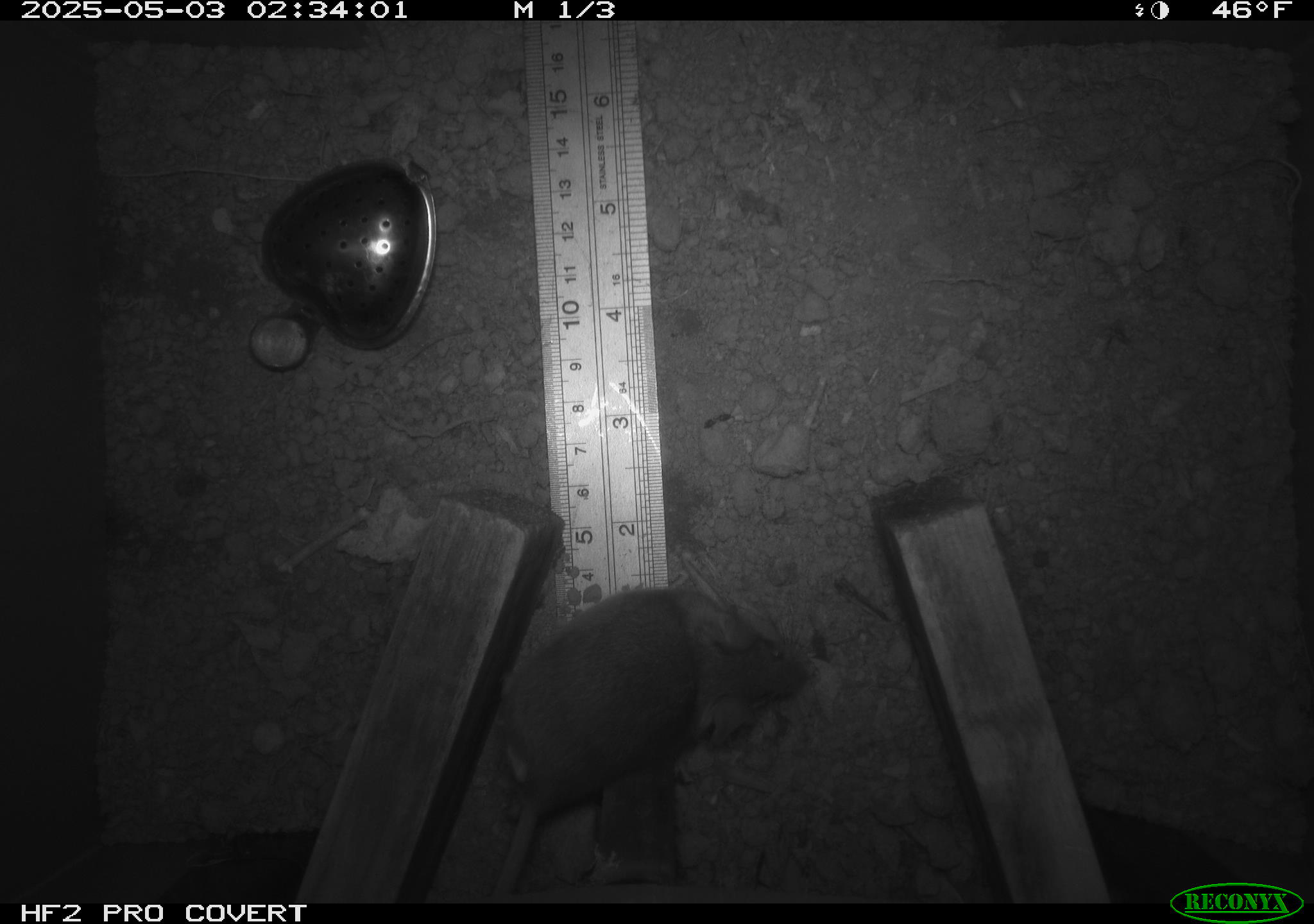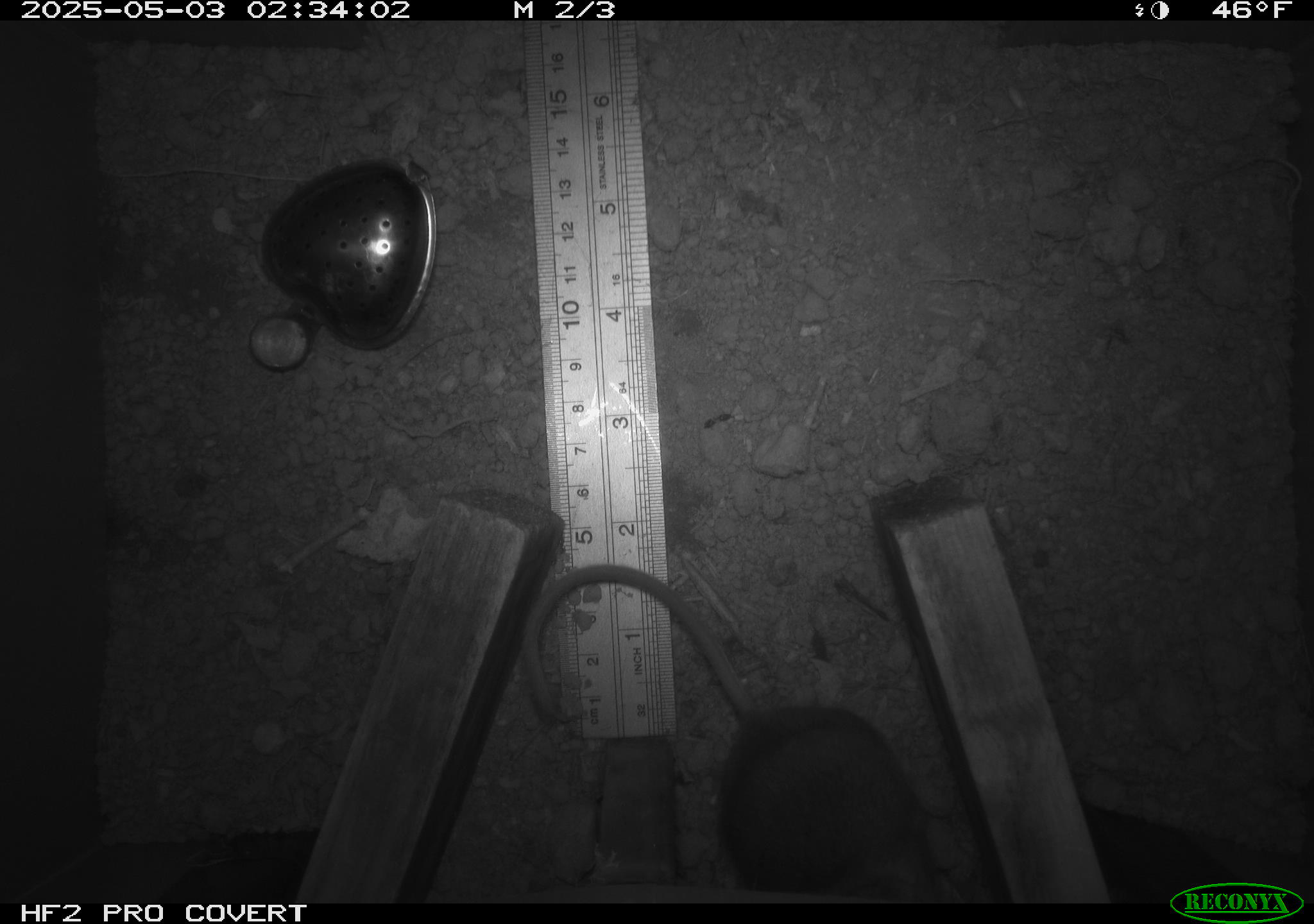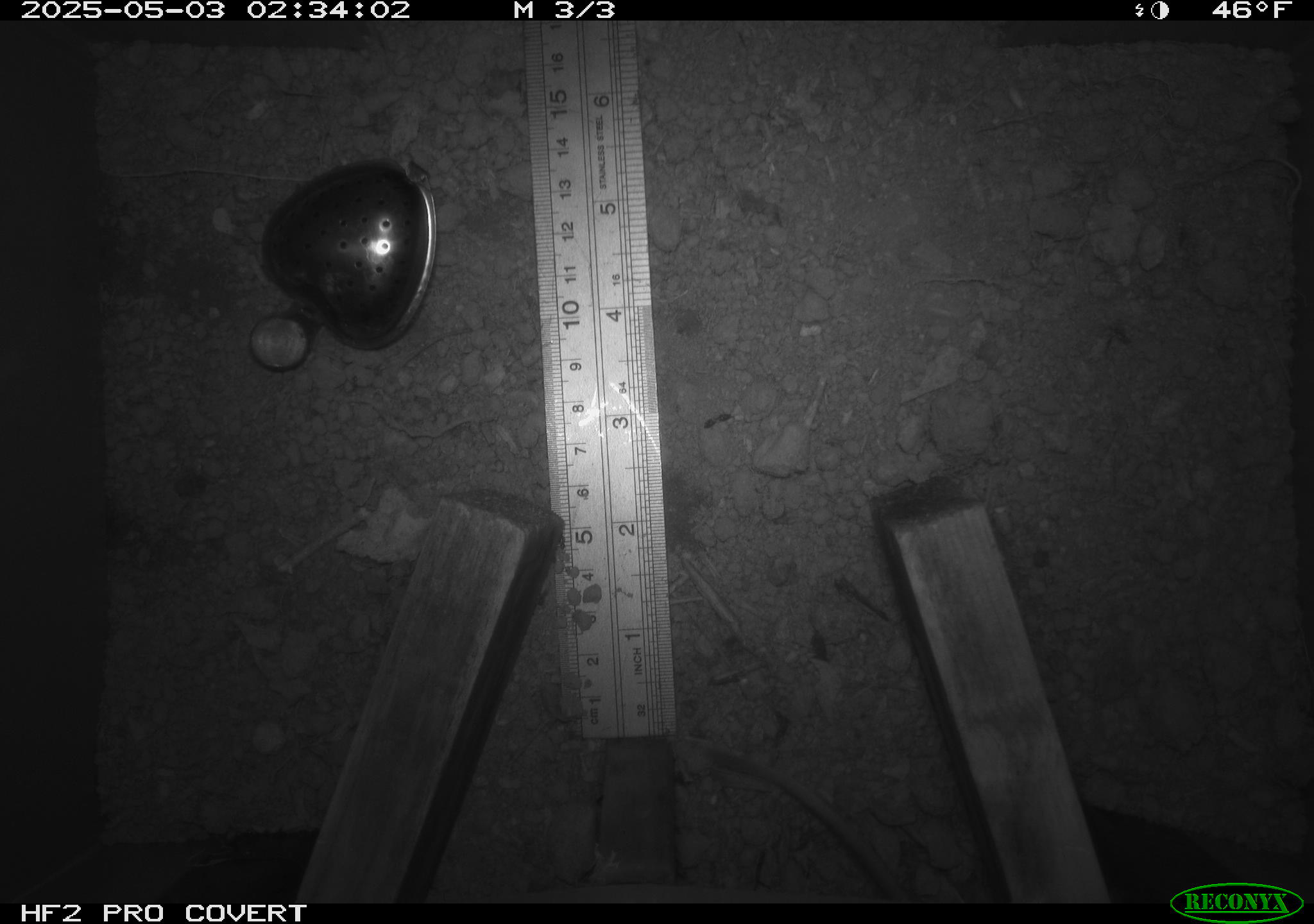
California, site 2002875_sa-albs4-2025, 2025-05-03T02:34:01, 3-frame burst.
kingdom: Animalia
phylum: Chordata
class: Mammalia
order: Rodentia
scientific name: Rodentia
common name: mouse species